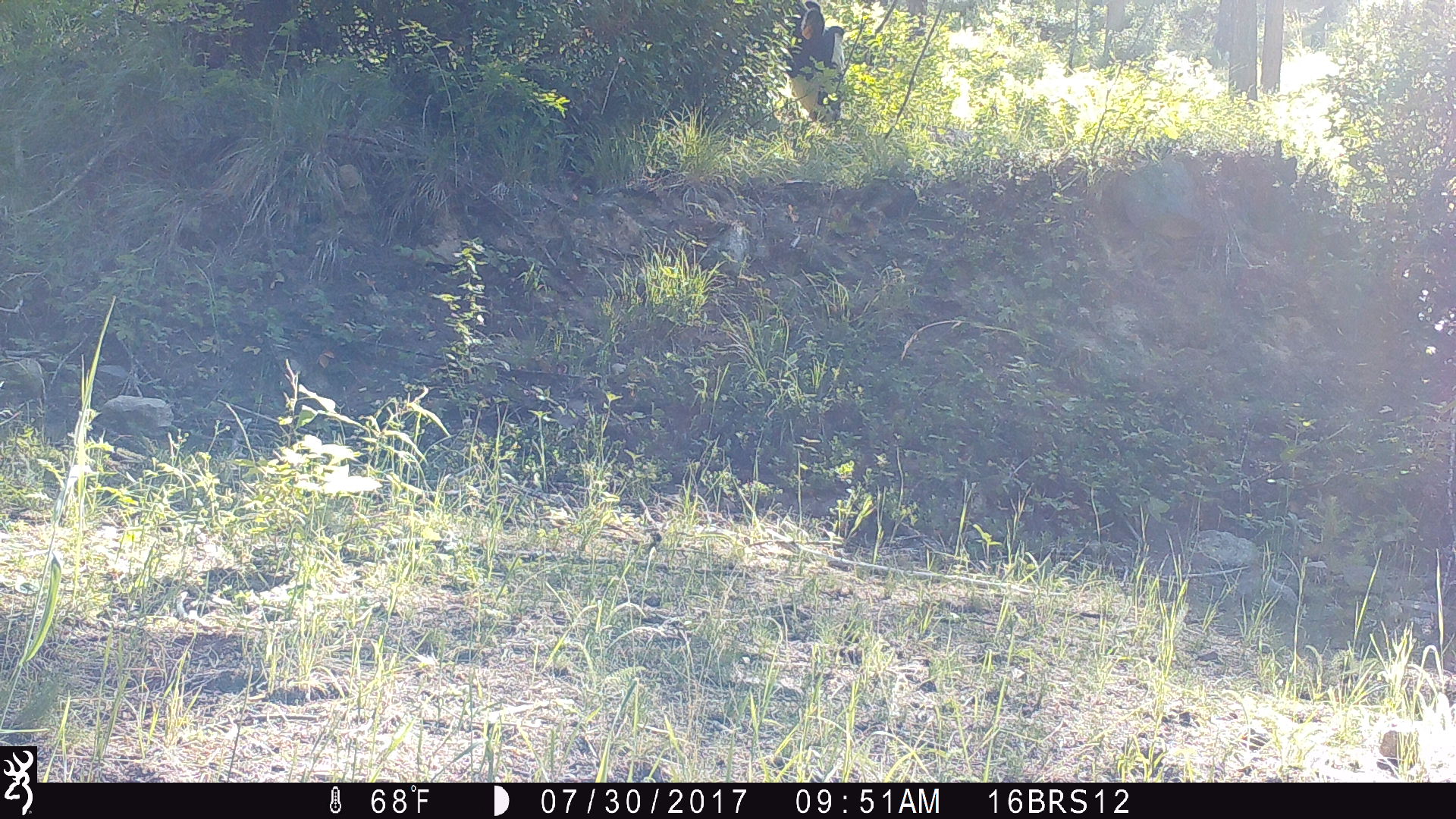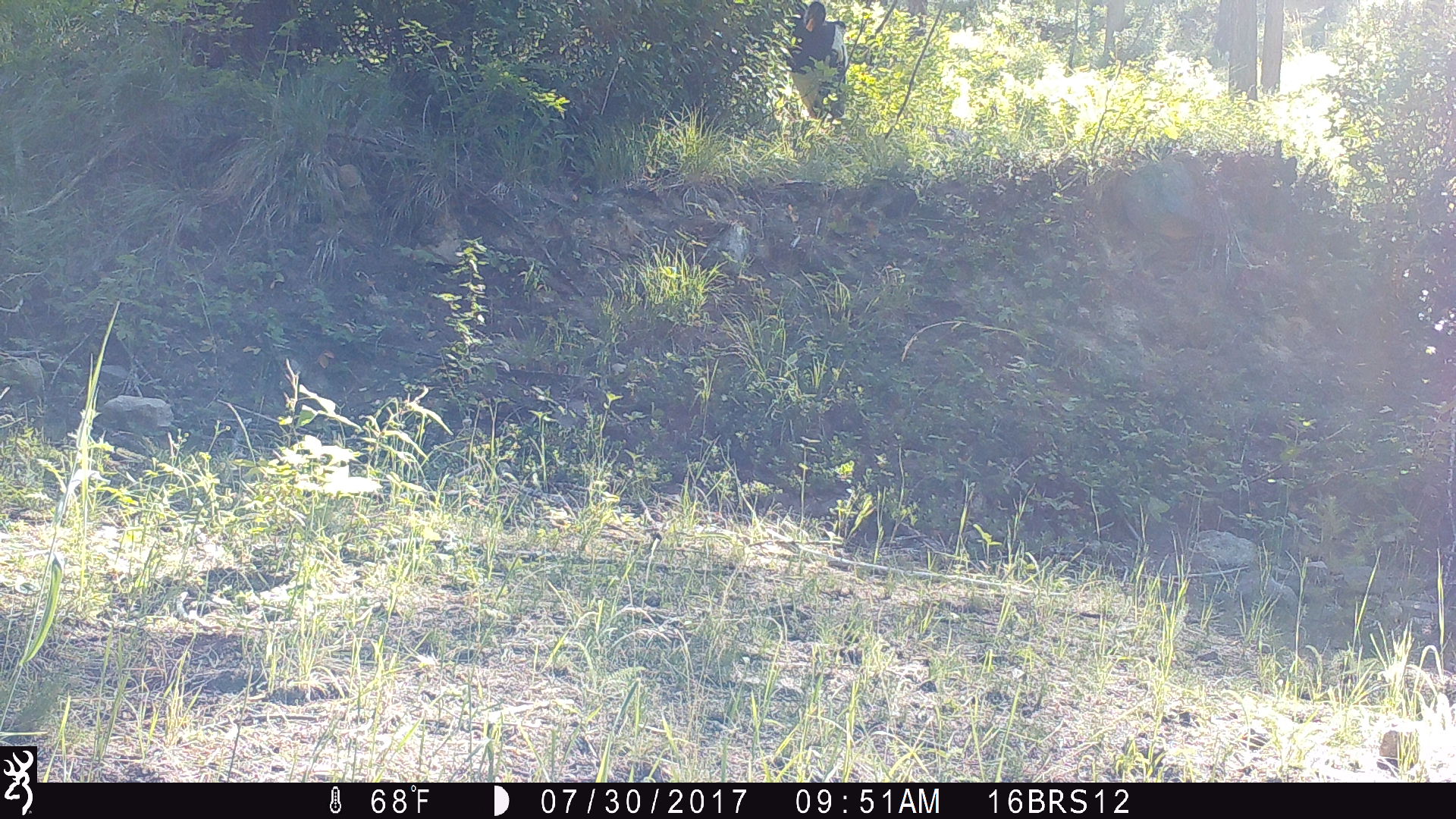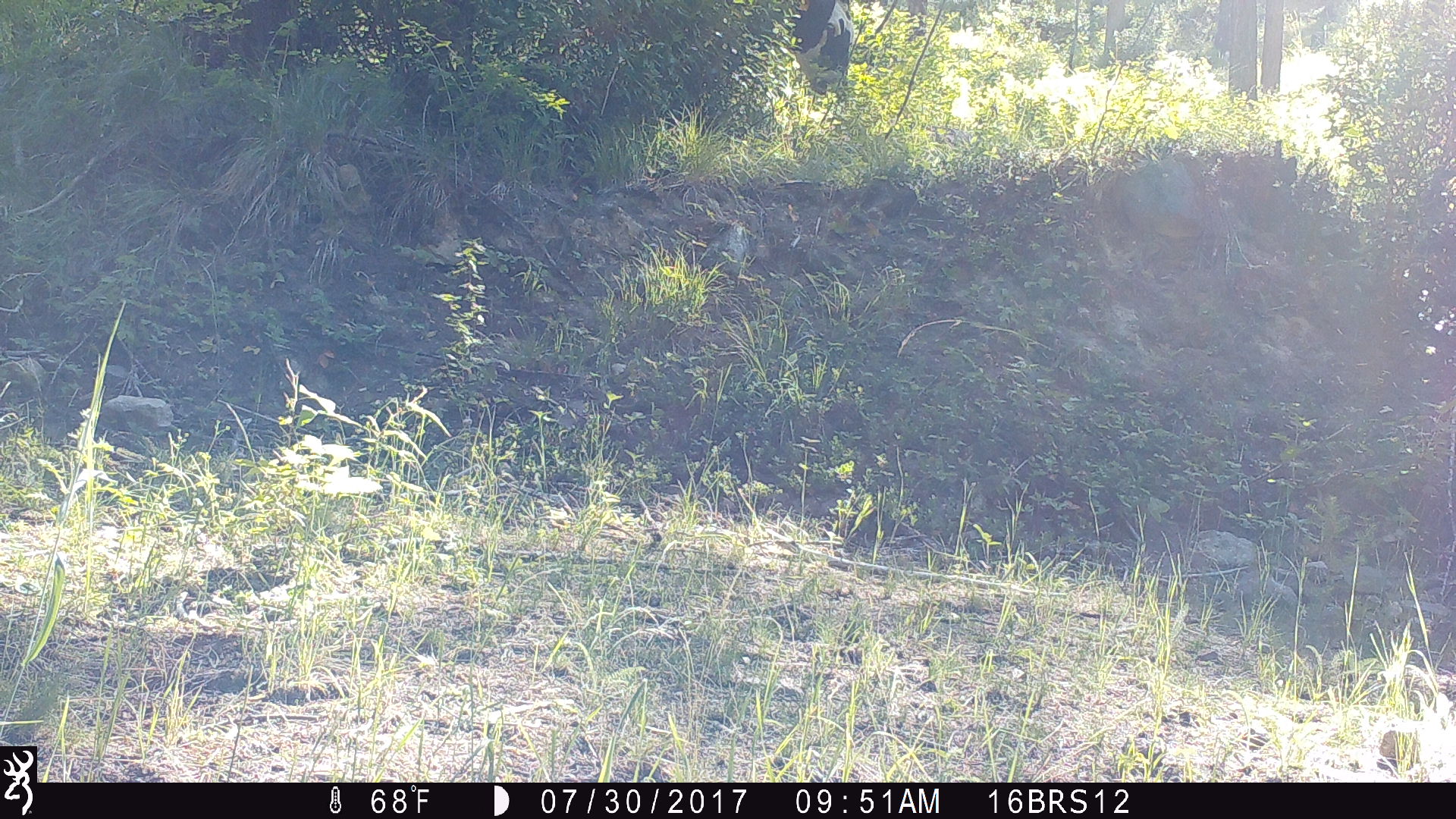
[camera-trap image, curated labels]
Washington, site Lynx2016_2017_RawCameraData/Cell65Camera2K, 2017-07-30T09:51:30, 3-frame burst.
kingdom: Animalia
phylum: Chordata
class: Mammalia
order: Artiodactyla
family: Bovidae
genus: Bos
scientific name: Bos taurus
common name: domestic cattle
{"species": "domestic cattle (Bos taurus)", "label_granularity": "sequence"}